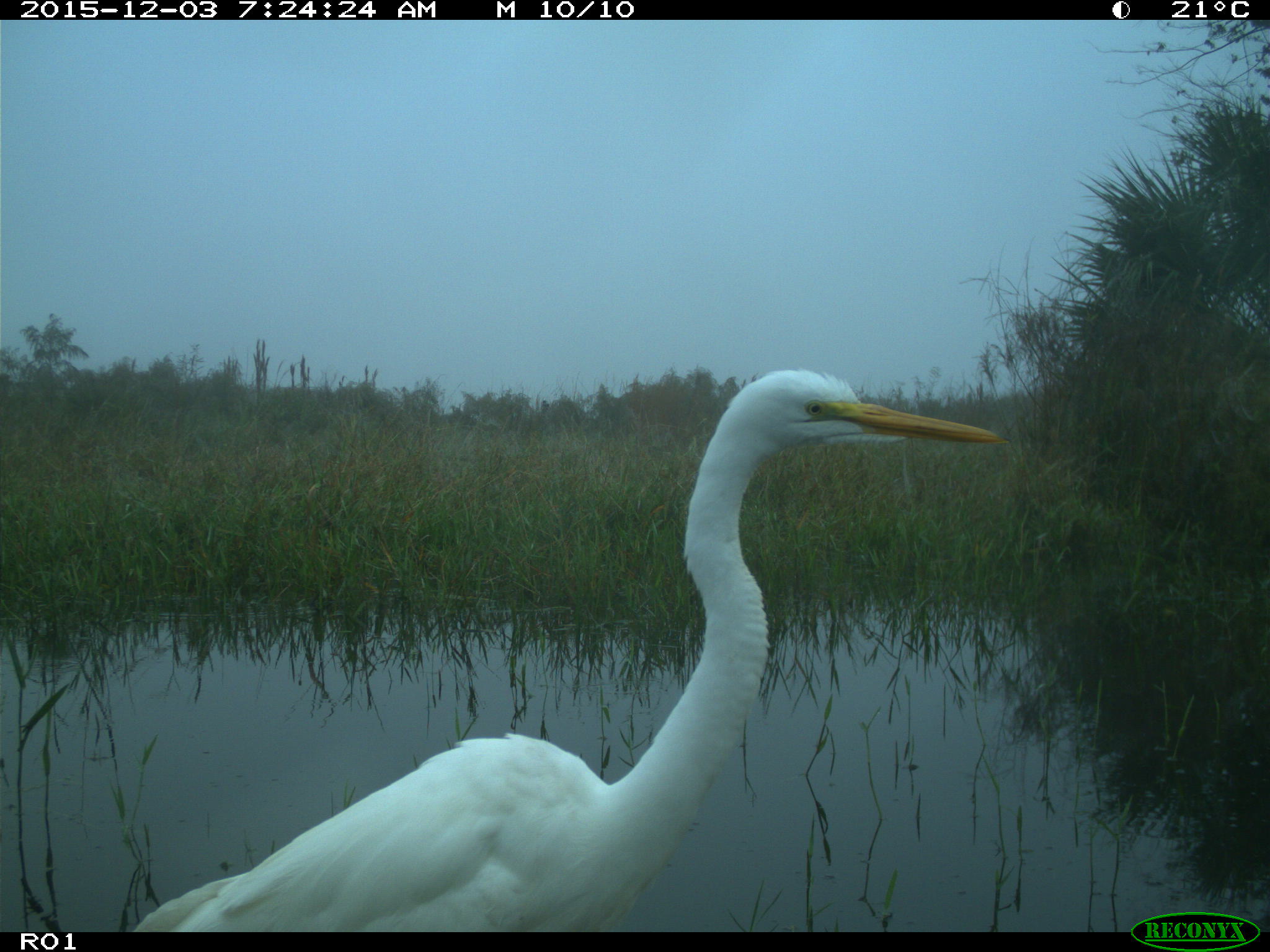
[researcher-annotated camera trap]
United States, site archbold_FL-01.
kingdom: Animalia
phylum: Chordata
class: Aves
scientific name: Aves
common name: birds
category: unidentified bird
Unidentified bird (birds) (Aves).